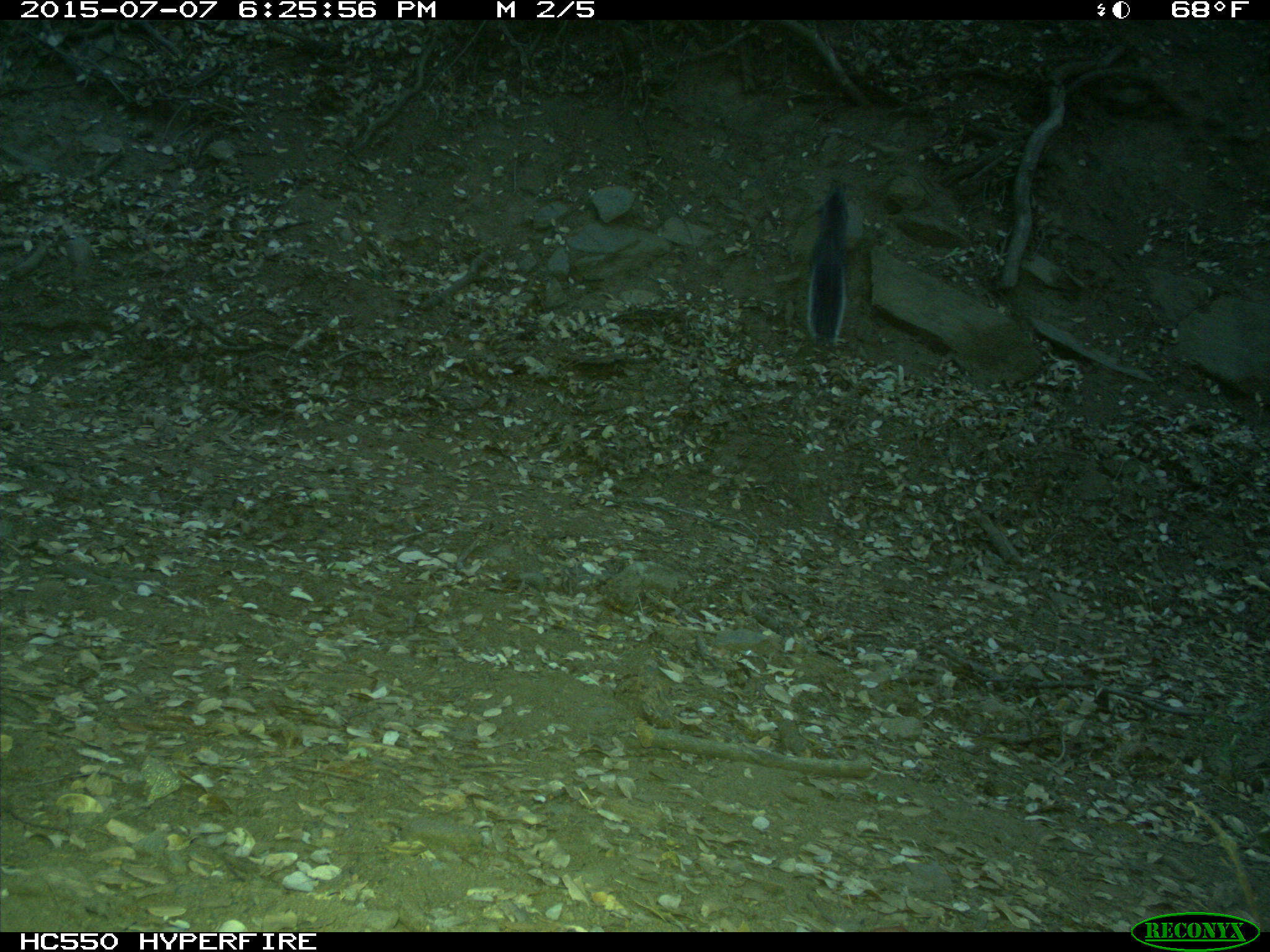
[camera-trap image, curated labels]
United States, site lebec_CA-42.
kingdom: Animalia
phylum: Chordata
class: Mammalia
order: Rodentia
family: Sciuridae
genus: Sciurus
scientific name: Sciurus carolinensis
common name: eastern gray squirrel